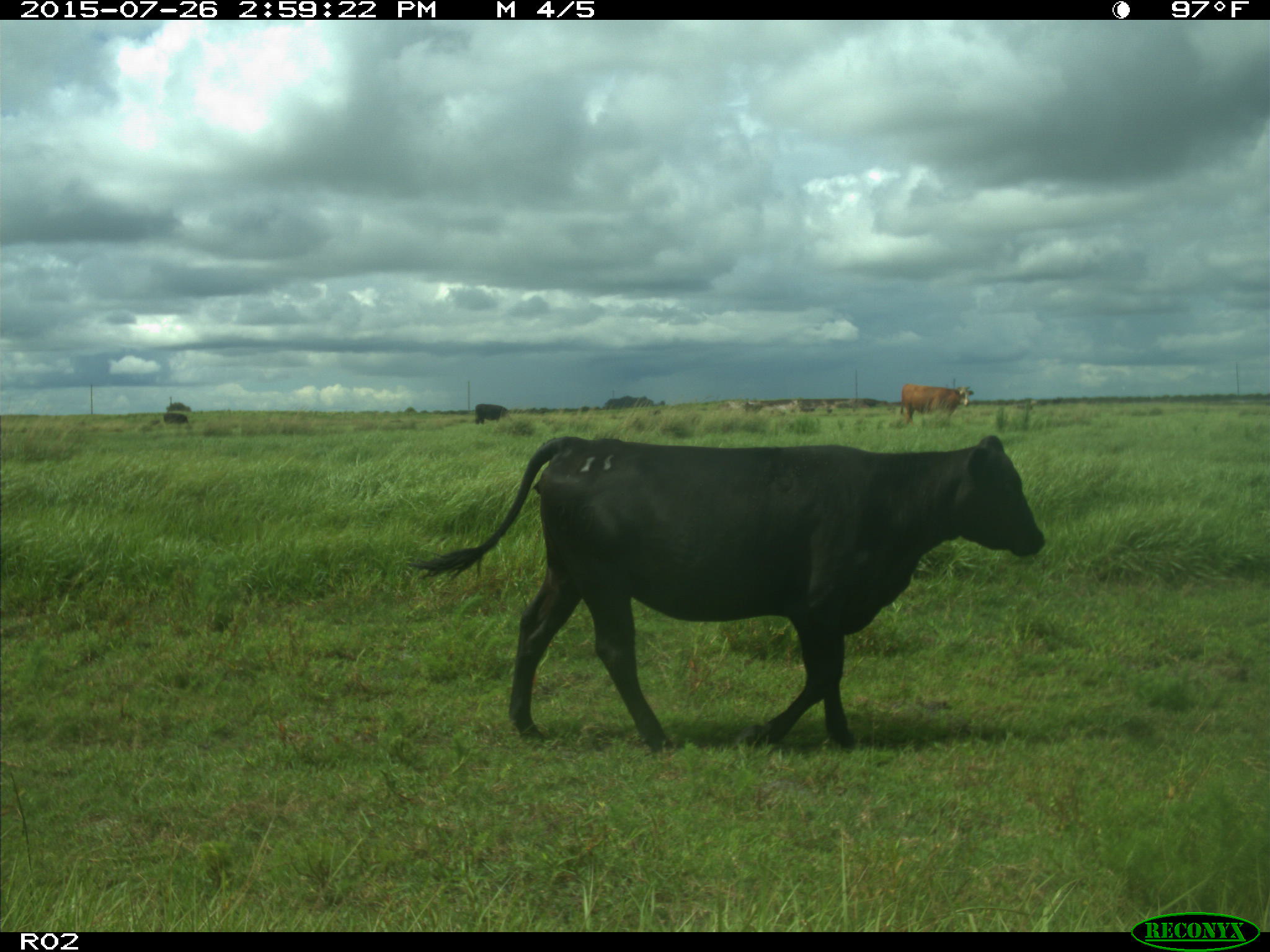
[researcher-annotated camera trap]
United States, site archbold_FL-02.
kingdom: Animalia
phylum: Chordata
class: Mammalia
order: Artiodactyla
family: Bovidae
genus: Bos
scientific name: Bos taurus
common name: domestic cow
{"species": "Bos taurus (domestic cow)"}